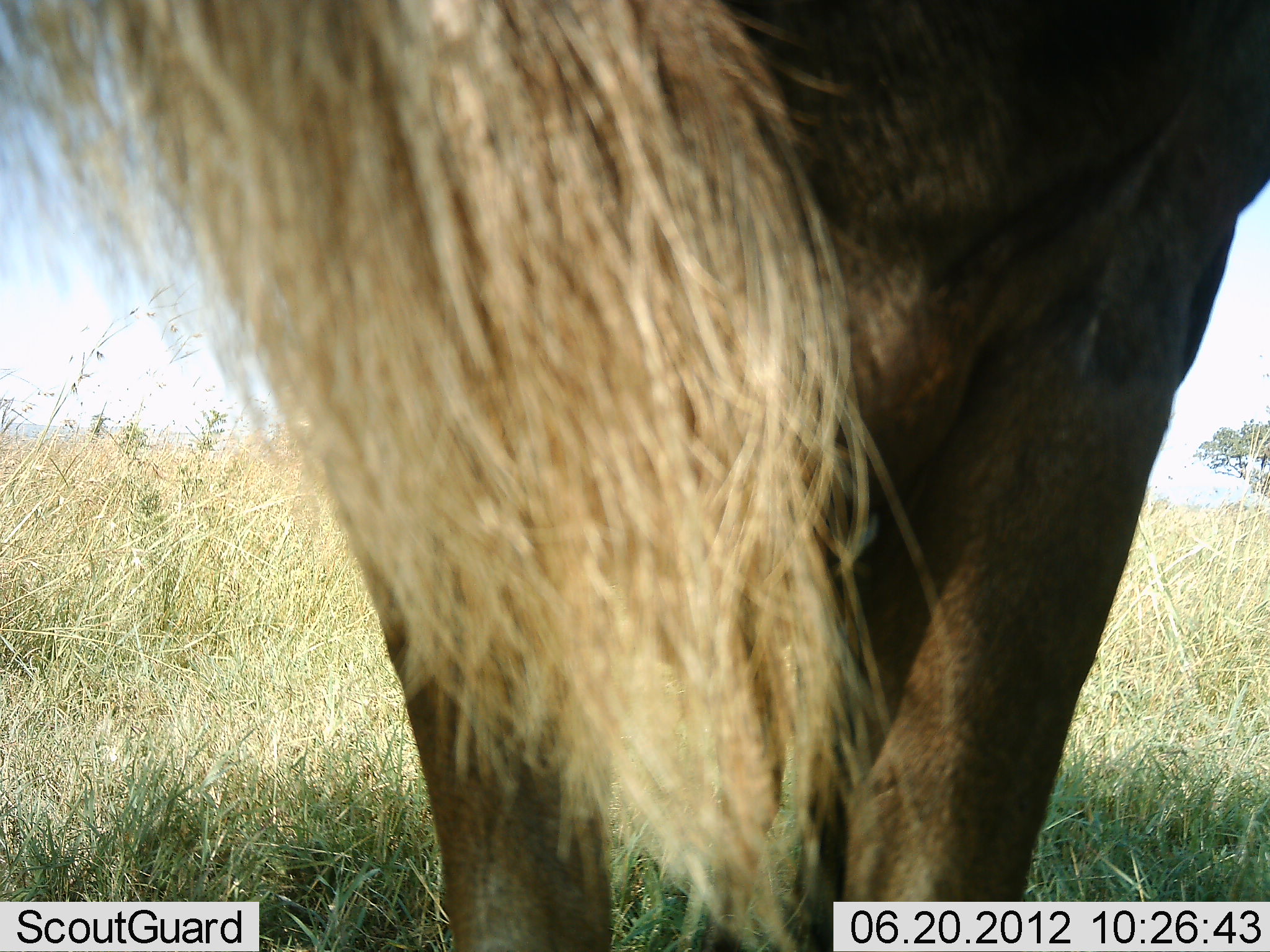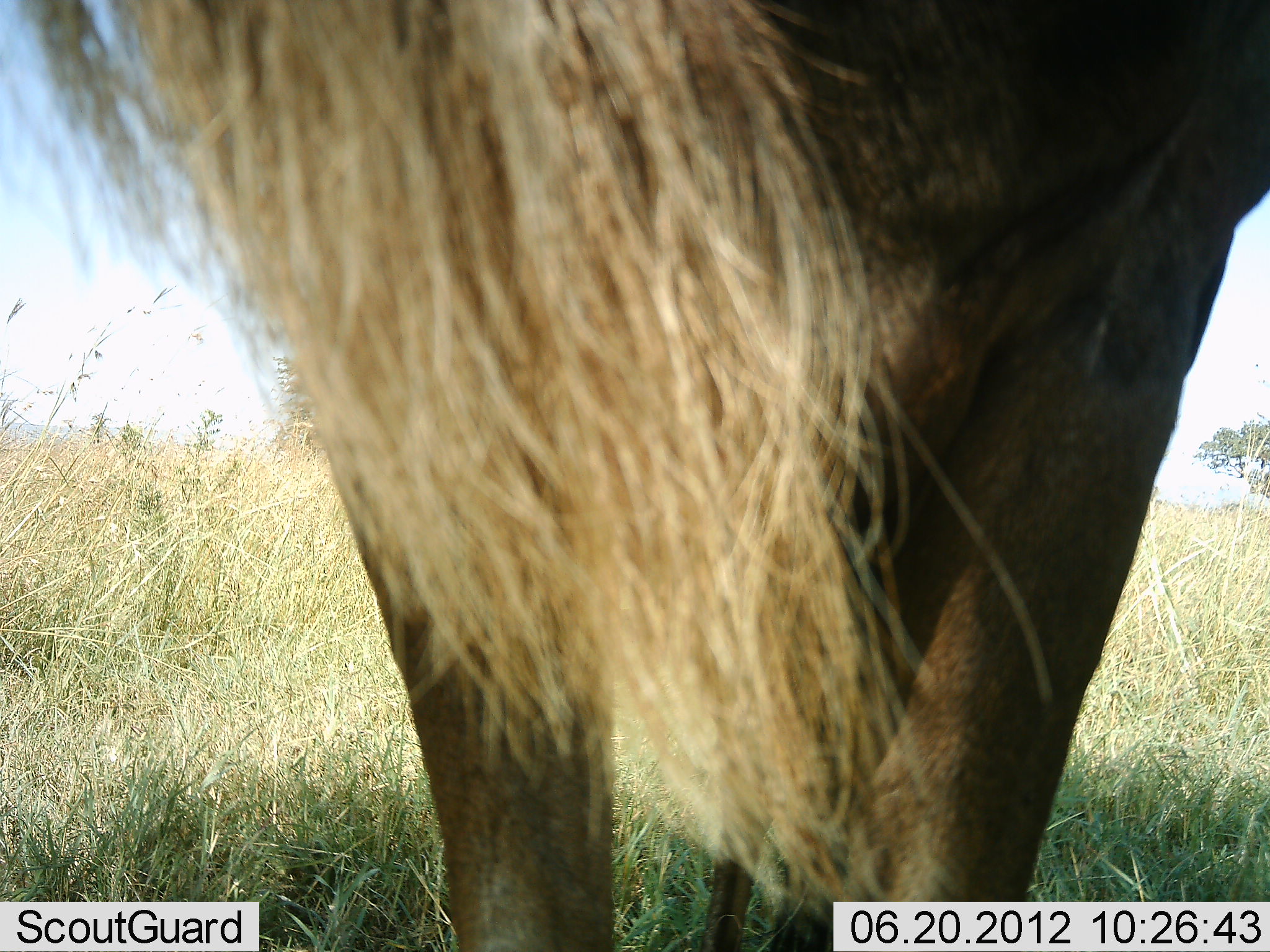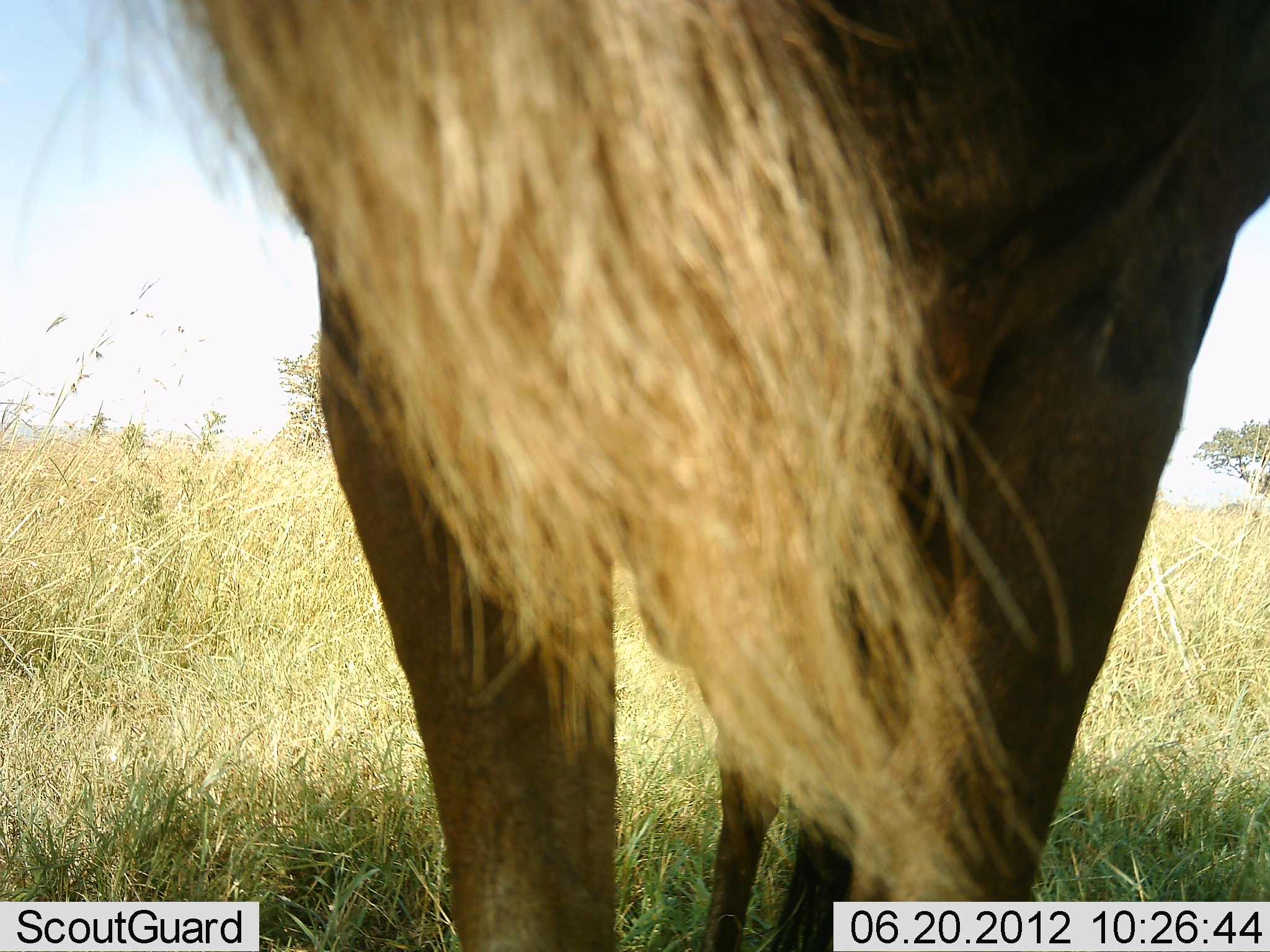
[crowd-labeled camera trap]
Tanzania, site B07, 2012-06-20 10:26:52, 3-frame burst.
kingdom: Animalia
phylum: Chordata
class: Mammalia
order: Artiodactyla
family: Bovidae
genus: Connochaetes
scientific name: Connochaetes taurinus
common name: blue wildebeest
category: wildebeest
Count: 1.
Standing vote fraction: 100%.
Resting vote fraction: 0%.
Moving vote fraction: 0%.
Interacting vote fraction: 0%.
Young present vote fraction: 0%.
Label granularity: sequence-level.